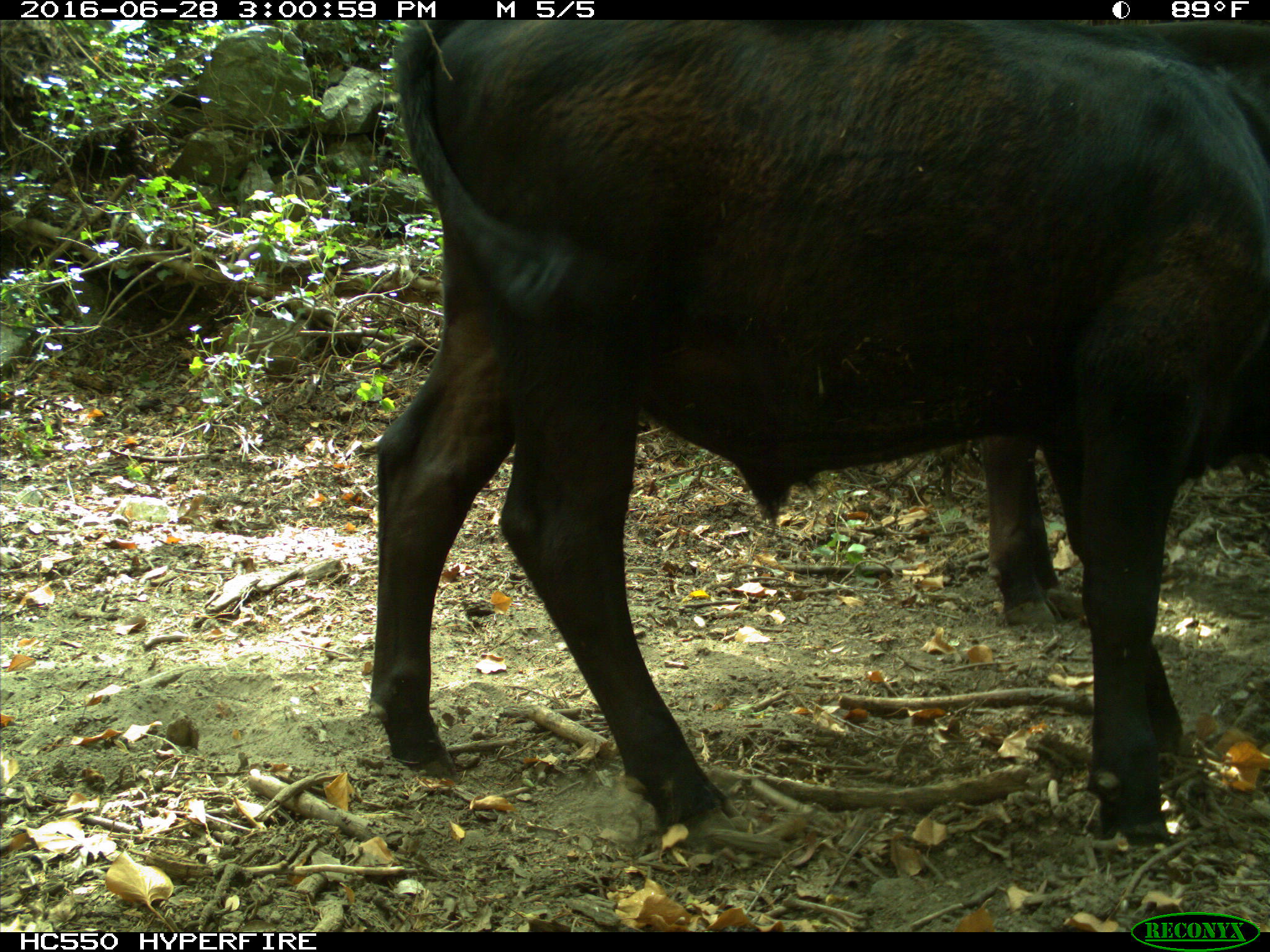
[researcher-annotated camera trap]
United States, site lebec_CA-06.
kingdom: Animalia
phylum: Chordata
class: Mammalia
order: Artiodactyla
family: Bovidae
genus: Bos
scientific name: Bos taurus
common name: domestic cow